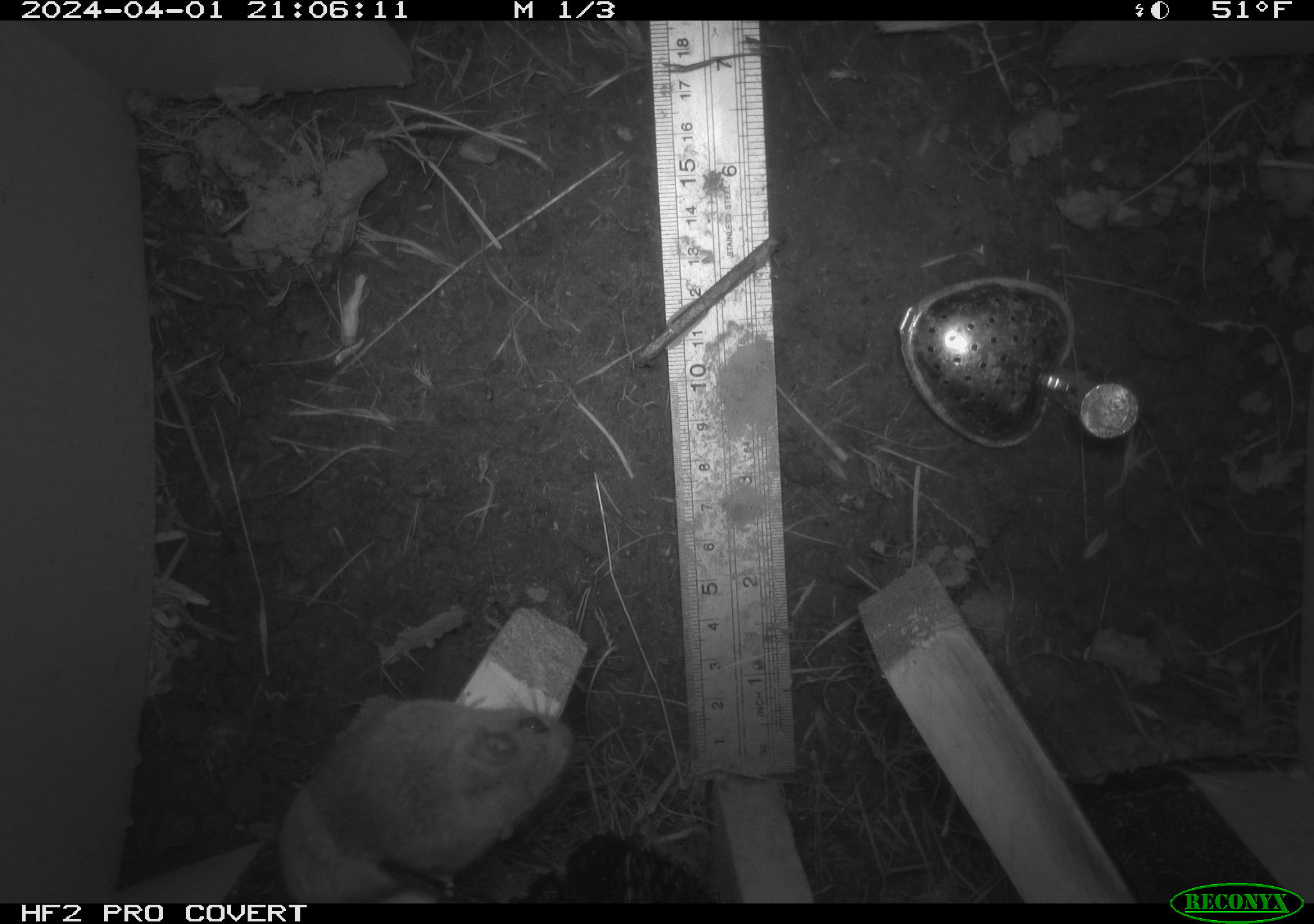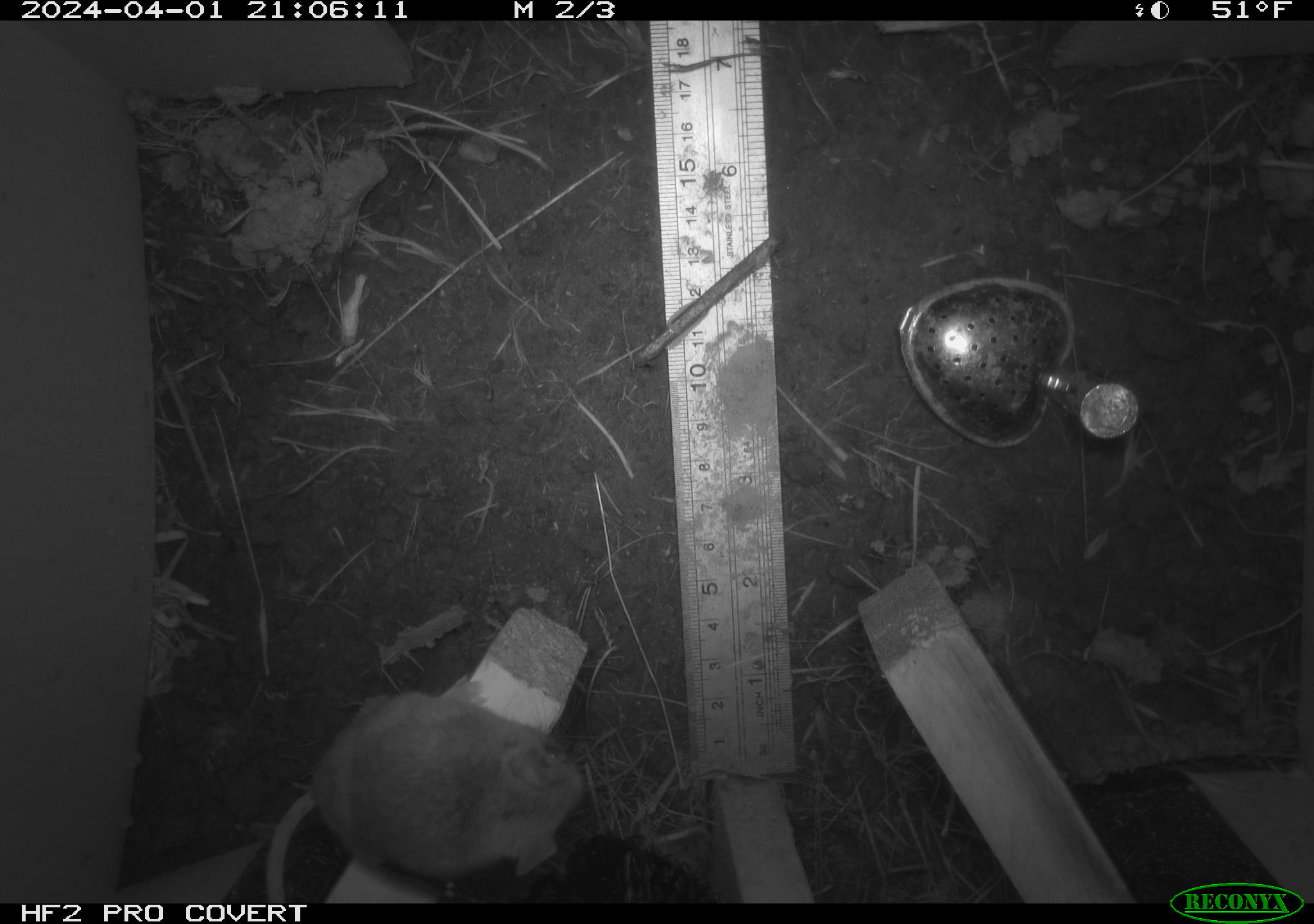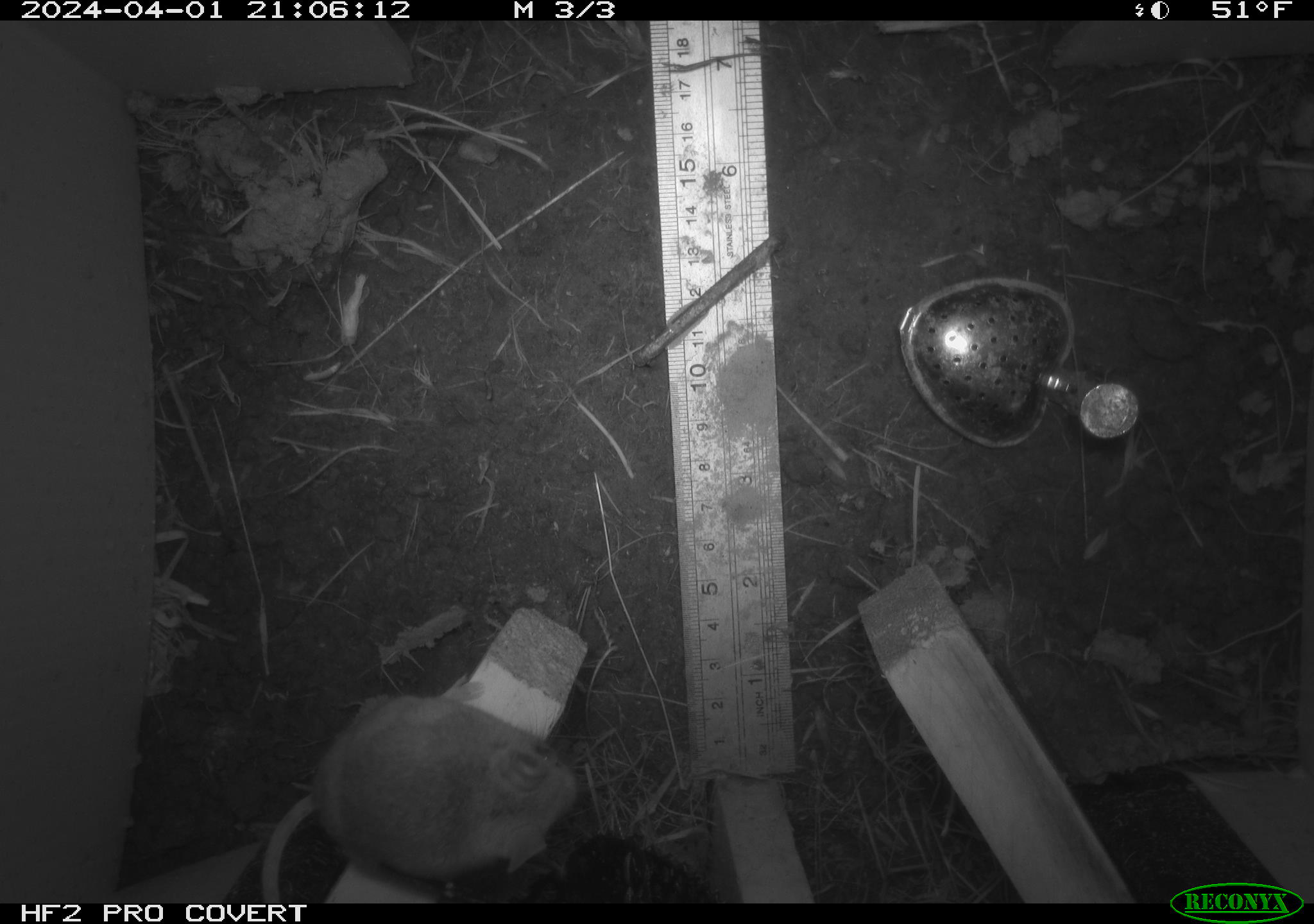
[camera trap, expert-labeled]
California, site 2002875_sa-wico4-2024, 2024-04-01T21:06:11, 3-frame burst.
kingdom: Animalia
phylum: Chordata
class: Mammalia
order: Rodentia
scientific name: Rodentia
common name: rodent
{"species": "rodent (Rodentia)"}